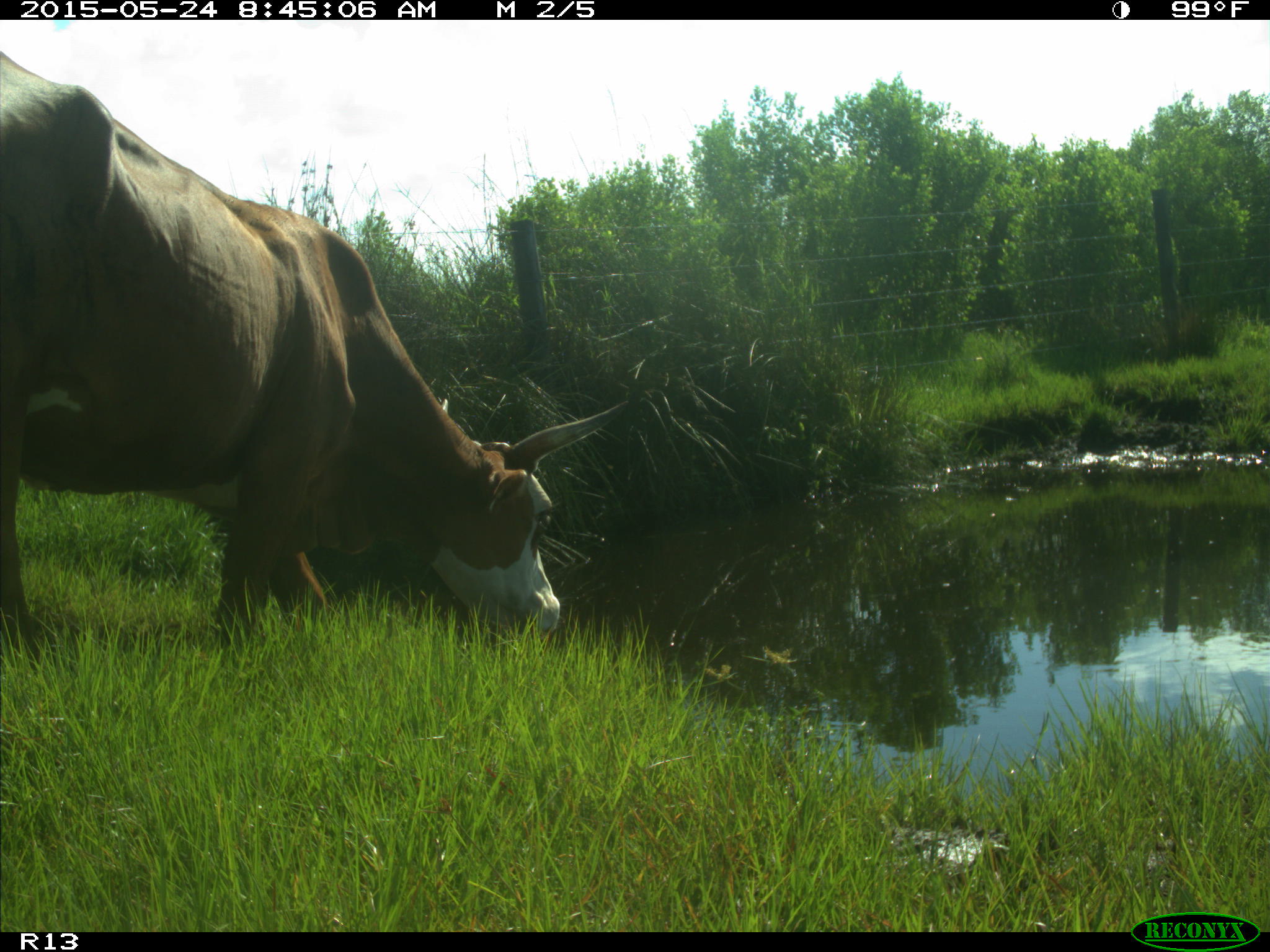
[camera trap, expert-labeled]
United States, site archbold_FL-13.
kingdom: Animalia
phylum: Chordata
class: Mammalia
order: Artiodactyla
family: Bovidae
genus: Bos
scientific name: Bos taurus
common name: domestic cow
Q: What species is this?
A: Bos taurus (domestic cow).